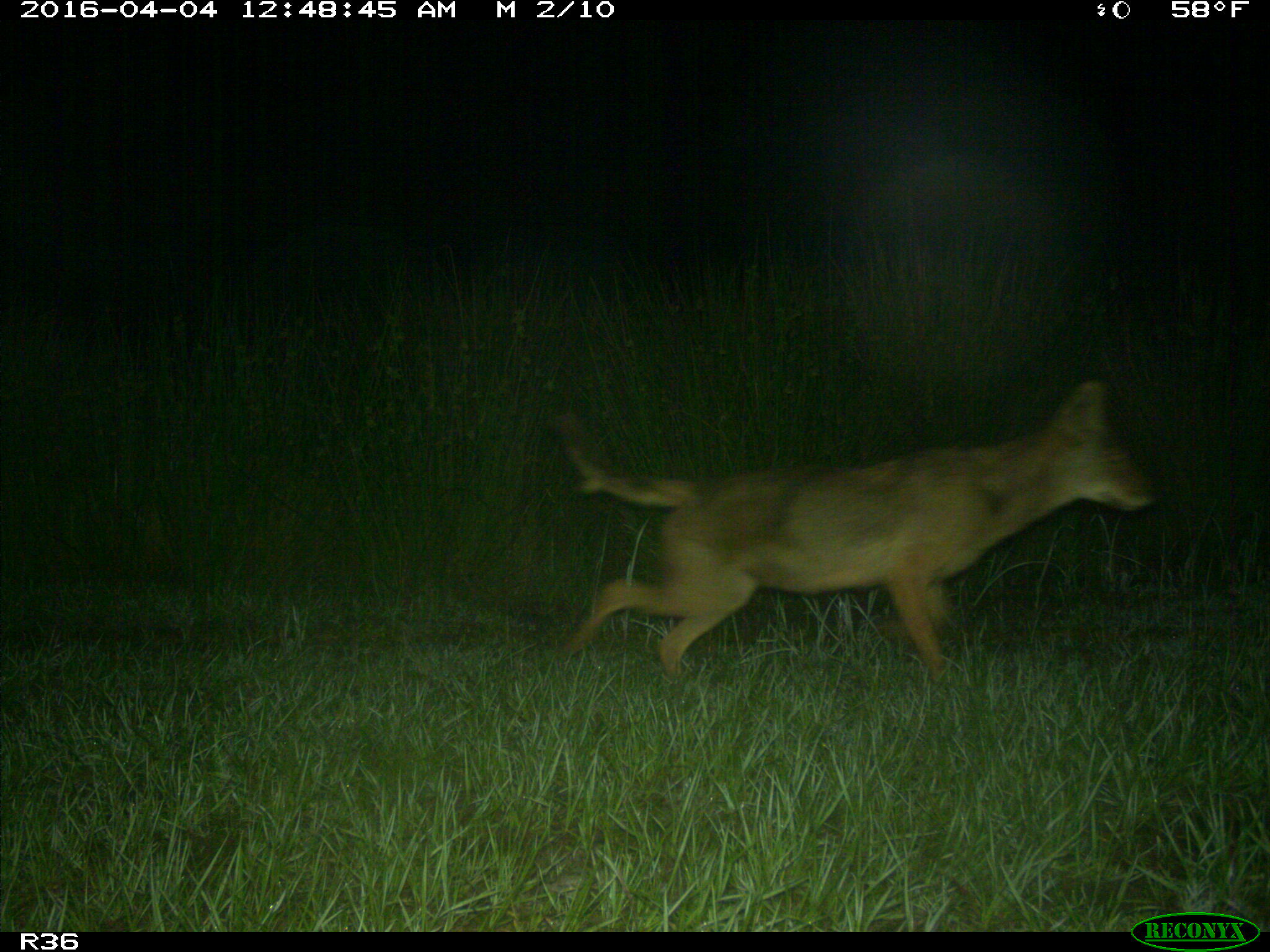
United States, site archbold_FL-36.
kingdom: Animalia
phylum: Chordata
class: Mammalia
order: Carnivora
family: Canidae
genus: Canis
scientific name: Canis latrans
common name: coyote